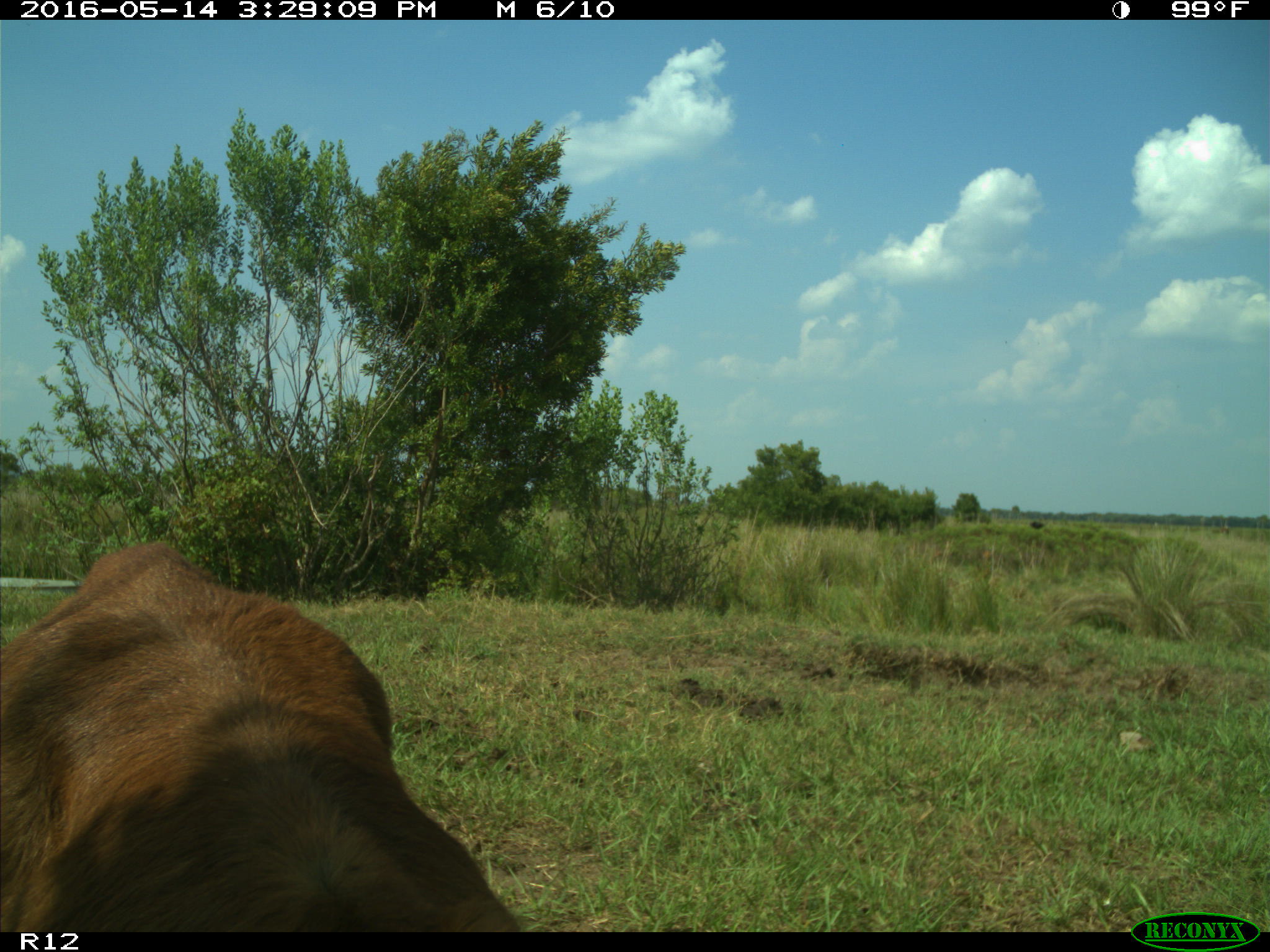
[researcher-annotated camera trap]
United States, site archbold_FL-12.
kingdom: Animalia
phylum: Chordata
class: Mammalia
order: Artiodactyla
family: Bovidae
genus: Bos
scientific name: Bos taurus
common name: domestic cow